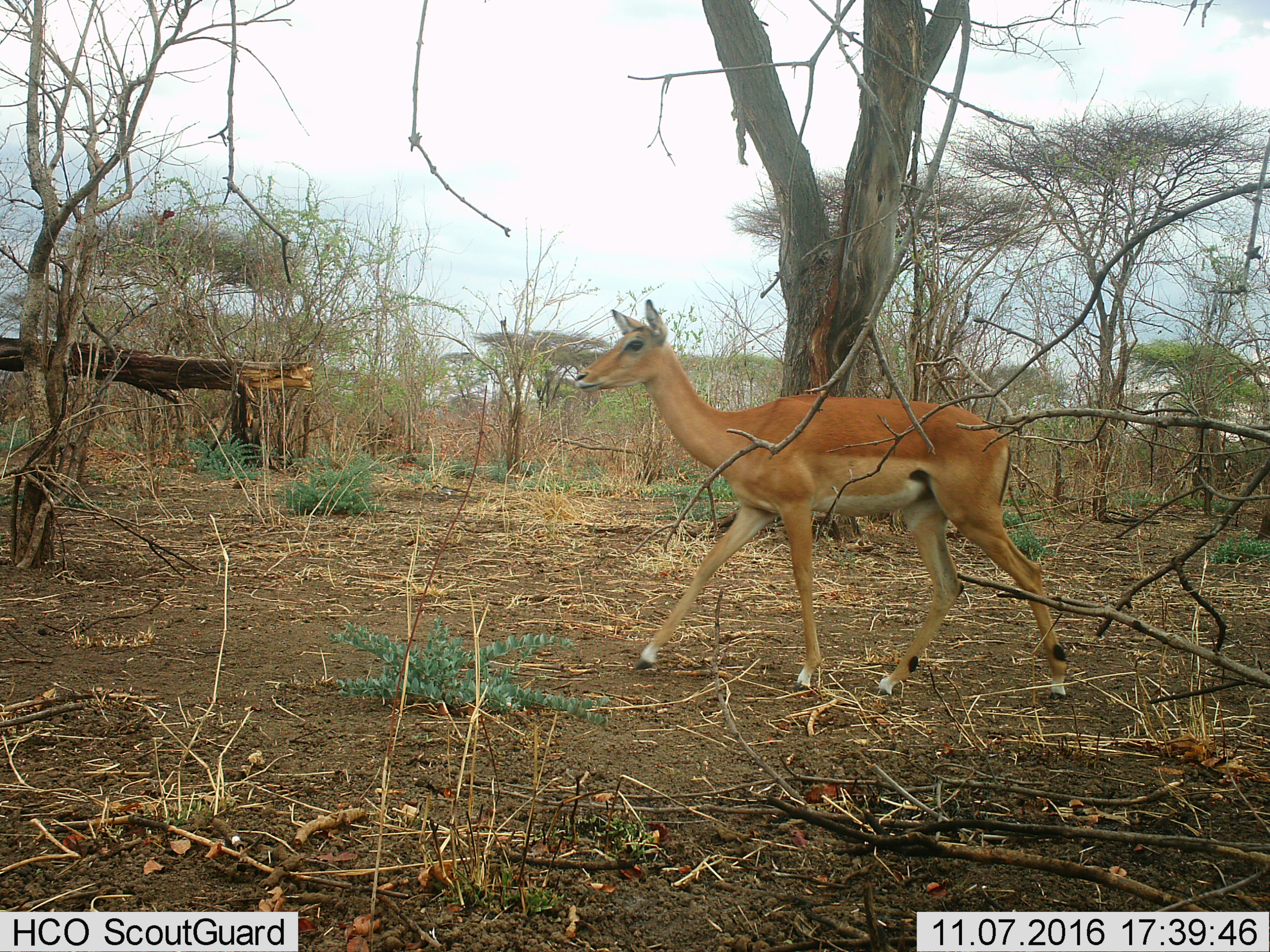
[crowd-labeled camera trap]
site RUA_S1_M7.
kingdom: Animalia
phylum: Chordata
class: Mammalia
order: Artiodactyla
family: Bovidae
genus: Aepyceros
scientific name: Aepyceros melampus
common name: impala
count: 1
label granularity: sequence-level